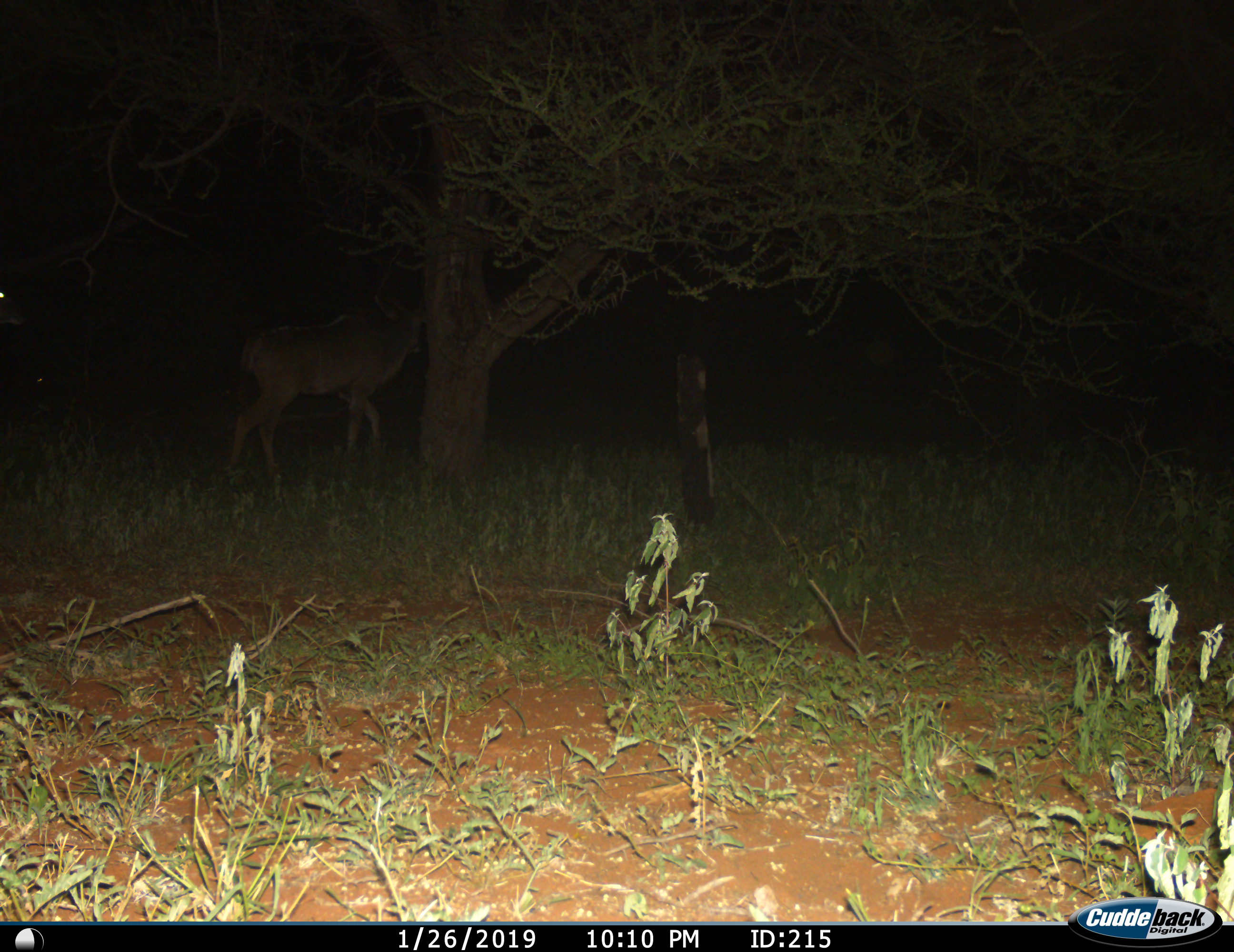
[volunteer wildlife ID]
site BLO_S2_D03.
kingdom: Animalia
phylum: Chordata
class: Mammalia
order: Artiodactyla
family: Bovidae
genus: Tragelaphus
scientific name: Tragelaphus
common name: kudu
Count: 1.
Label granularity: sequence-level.